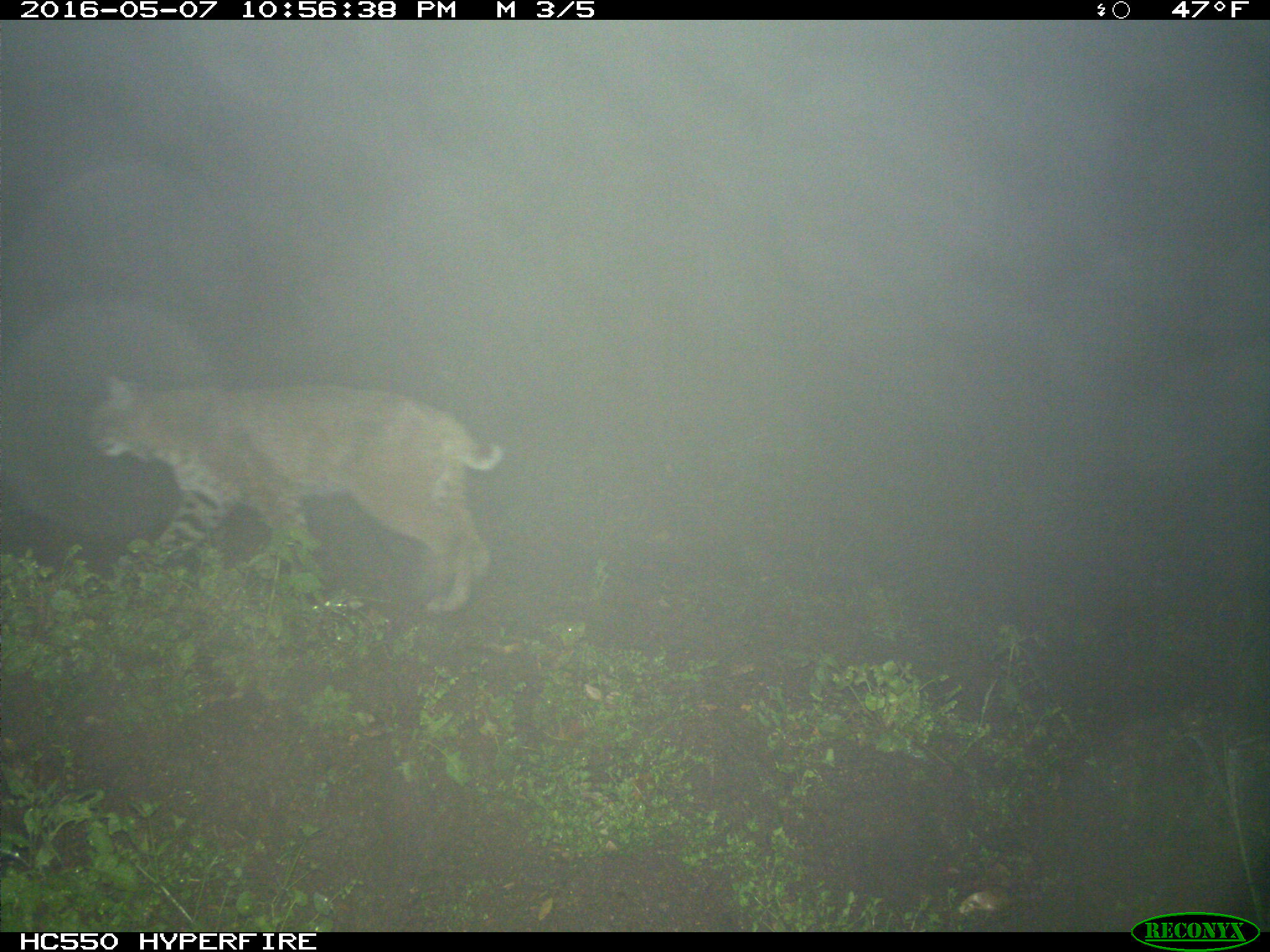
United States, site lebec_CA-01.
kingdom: Animalia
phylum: Chordata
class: Mammalia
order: Carnivora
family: Felidae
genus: Lynx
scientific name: Lynx rufus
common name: bobcat